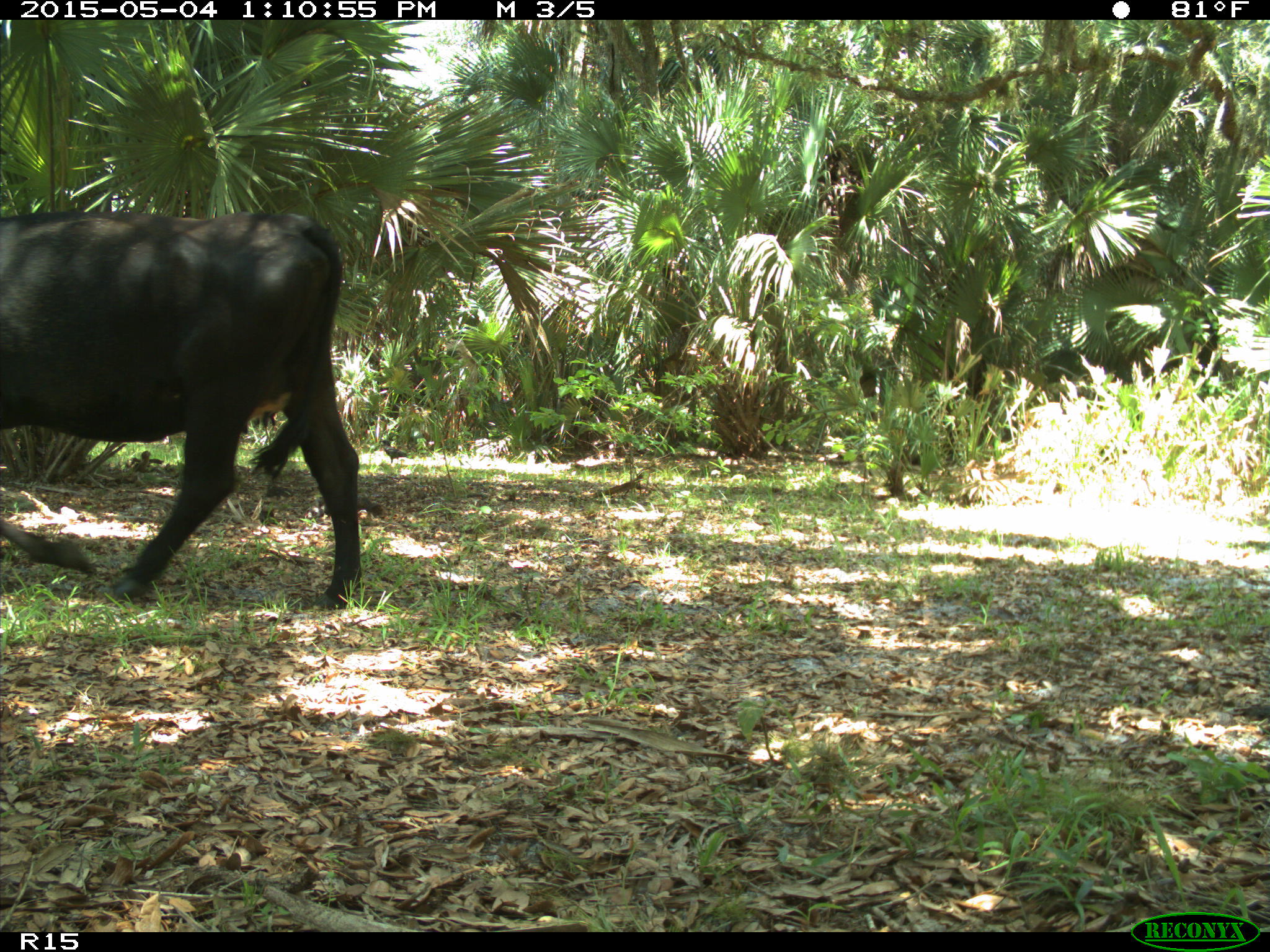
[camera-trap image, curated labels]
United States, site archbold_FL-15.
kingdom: Animalia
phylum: Chordata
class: Mammalia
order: Artiodactyla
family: Bovidae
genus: Bos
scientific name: Bos taurus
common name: domestic cow